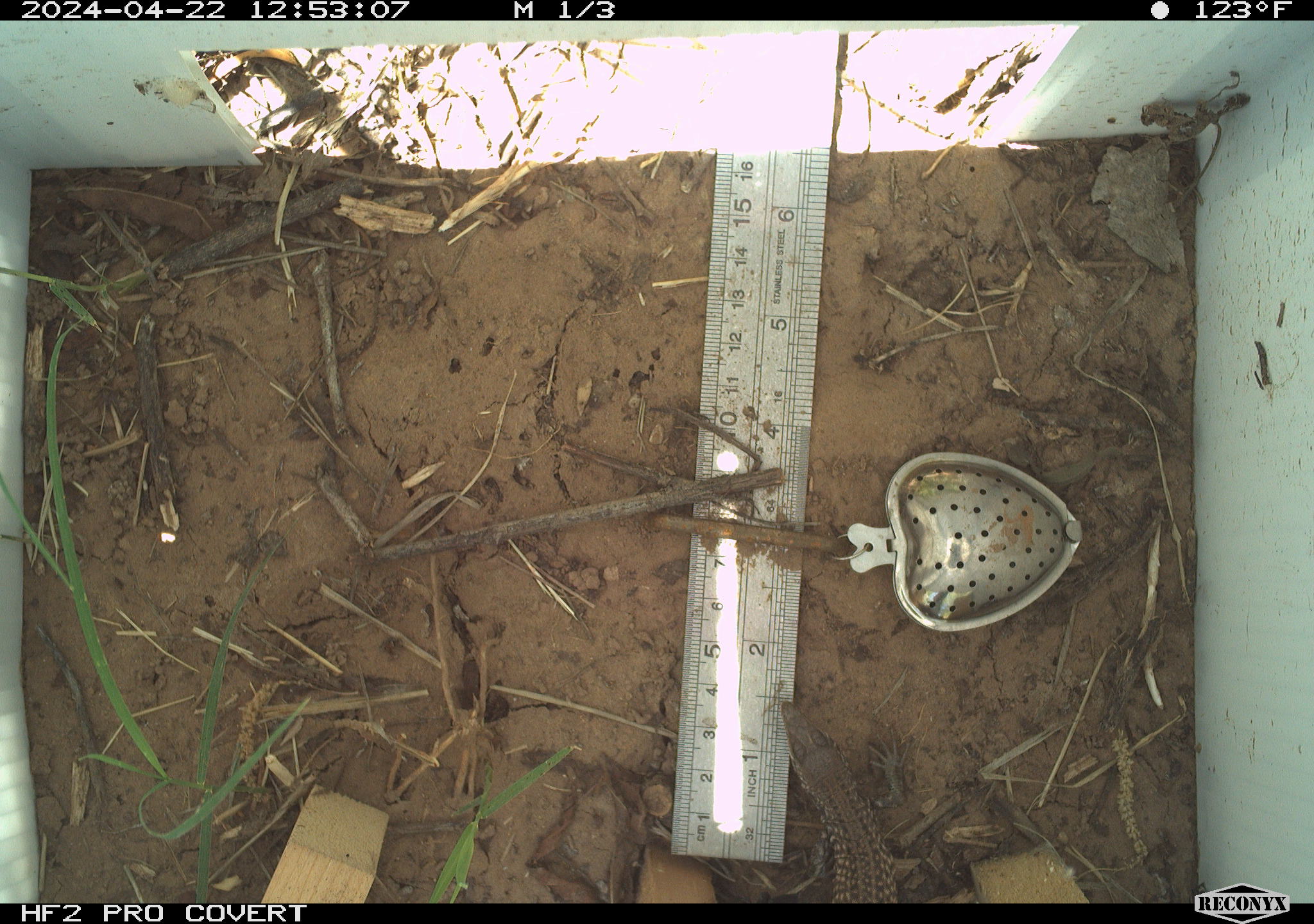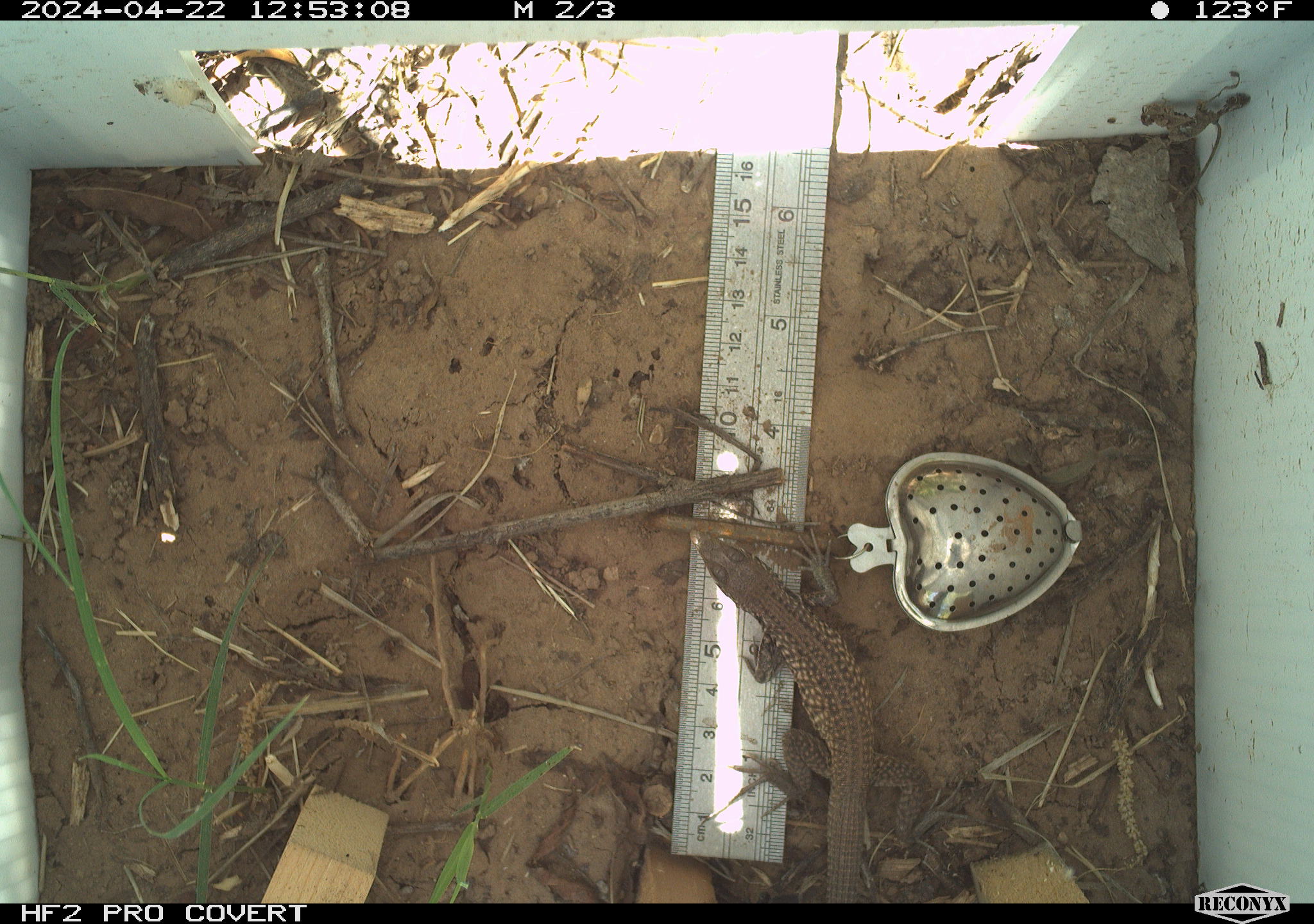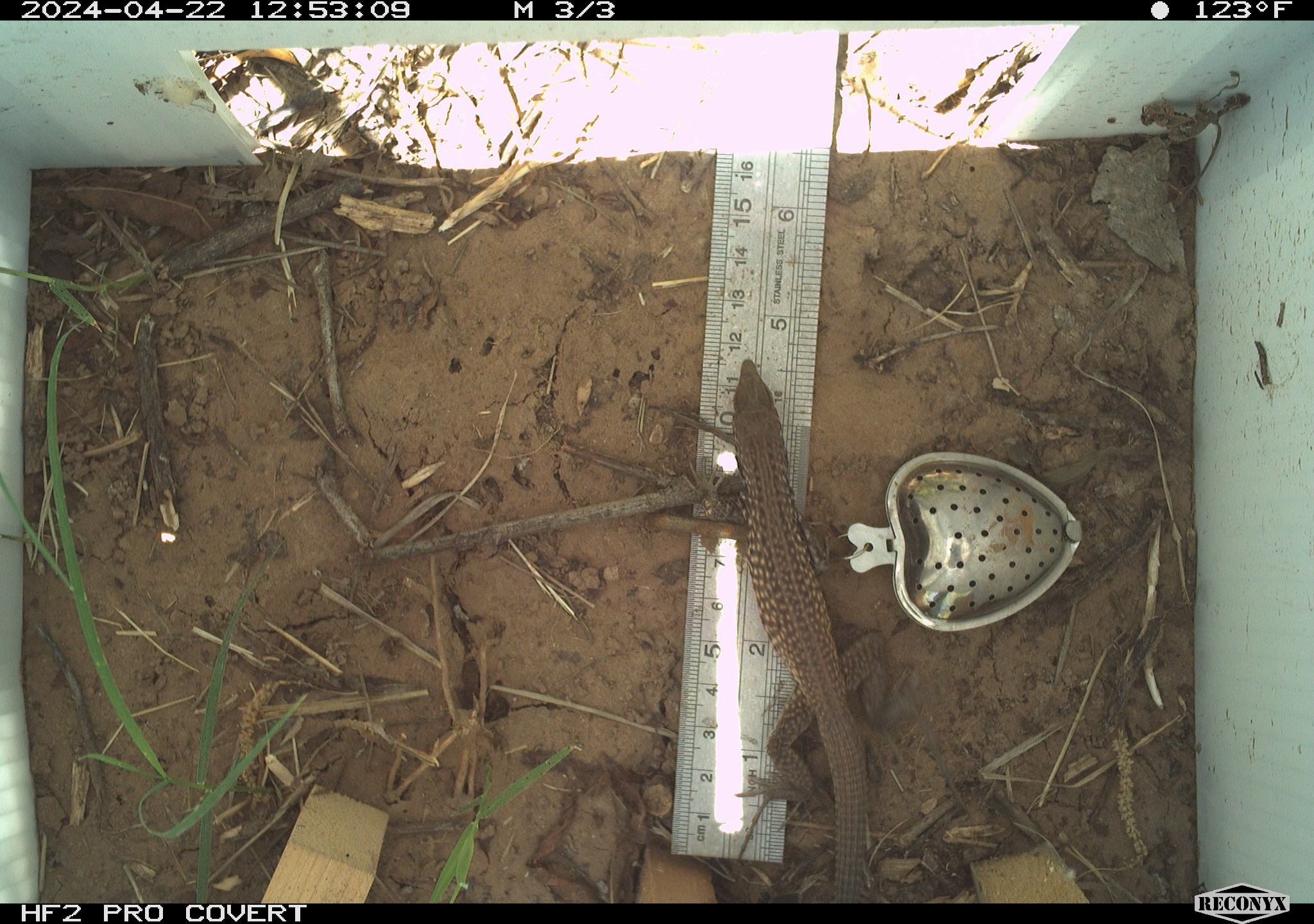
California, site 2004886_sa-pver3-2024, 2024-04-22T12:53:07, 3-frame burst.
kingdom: Animalia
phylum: Chordata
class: Reptilia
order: Squamata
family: Teiidae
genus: Aspidoscelis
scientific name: Aspidoscelis tigris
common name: western whiptail